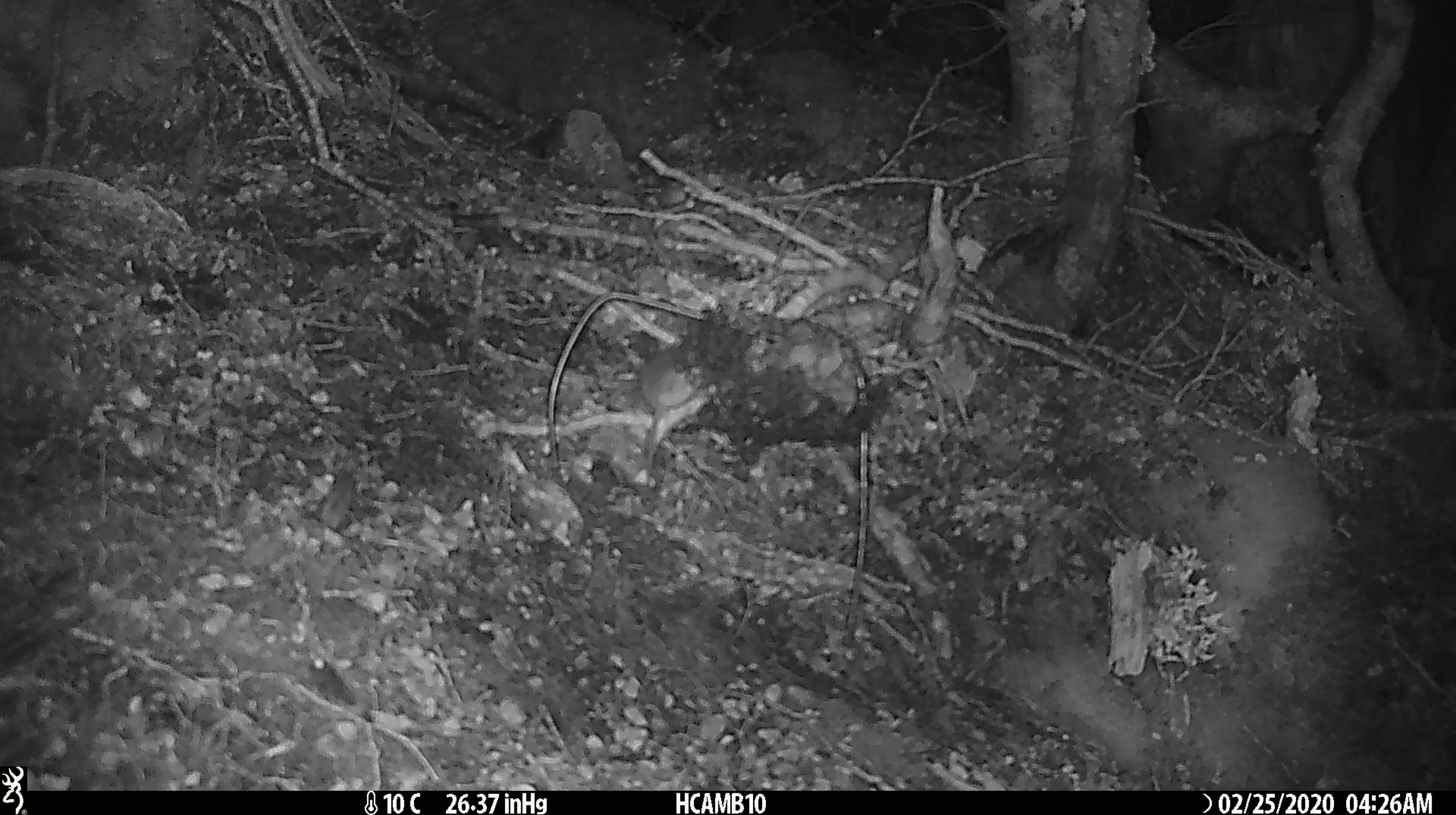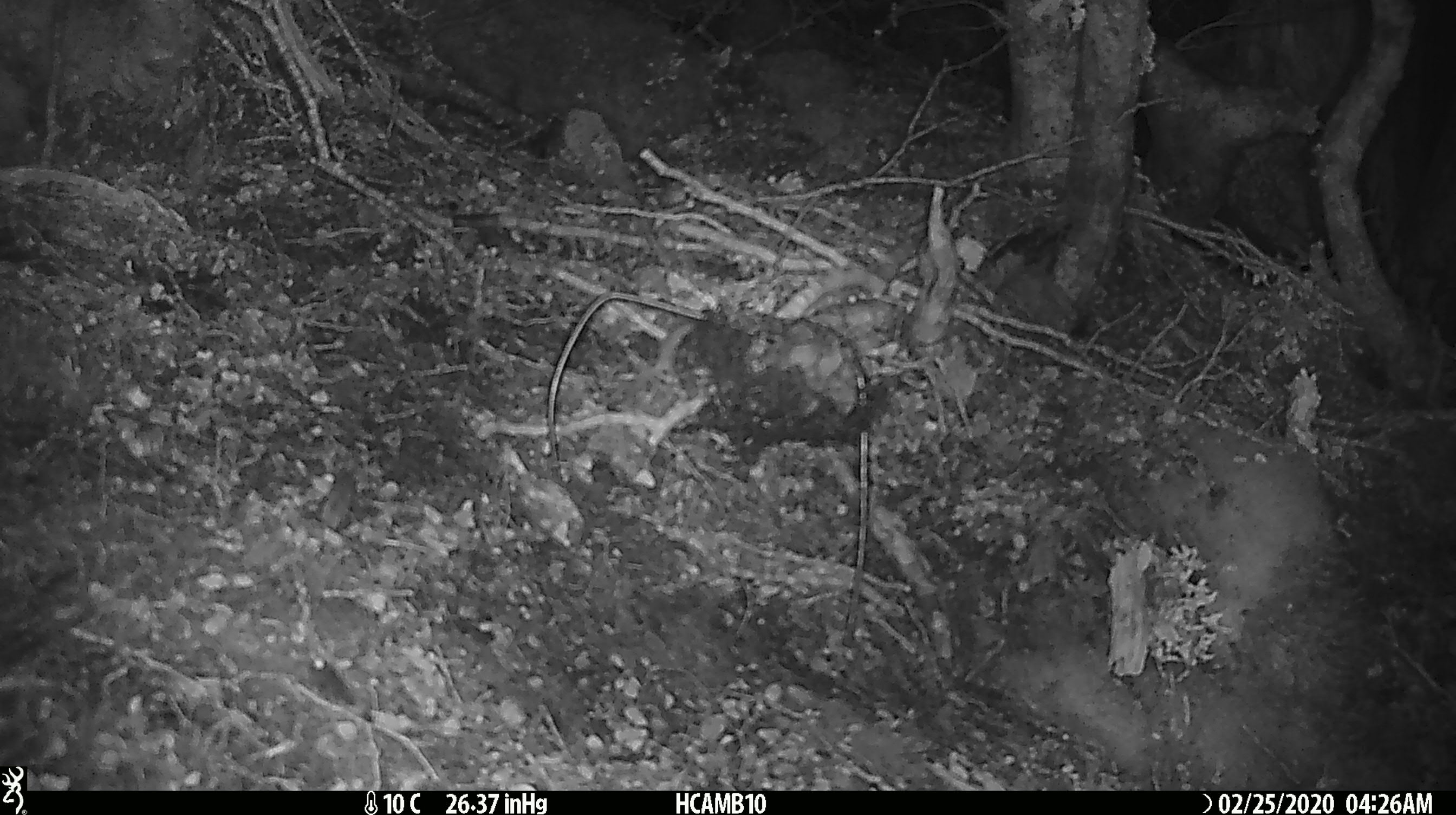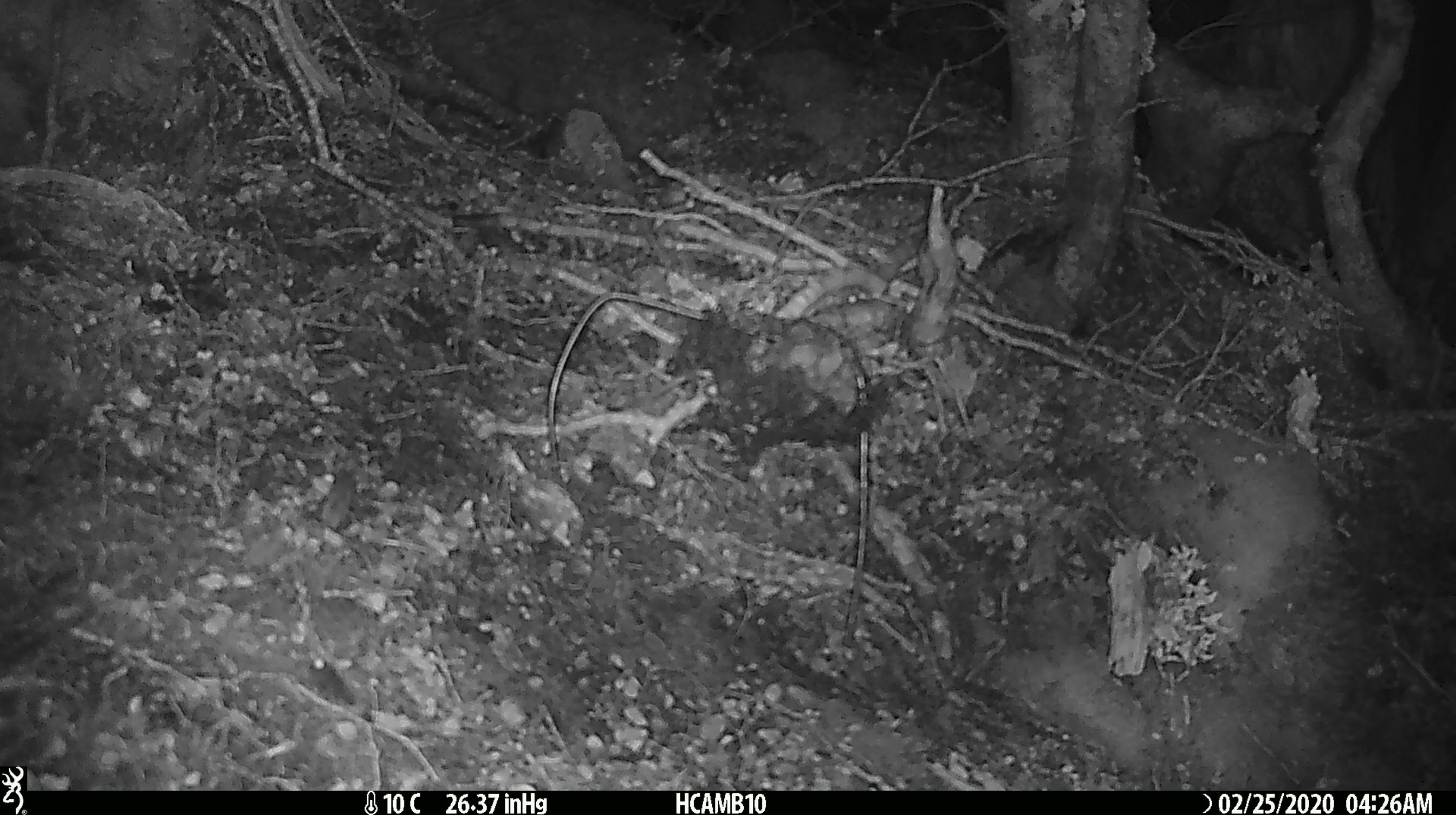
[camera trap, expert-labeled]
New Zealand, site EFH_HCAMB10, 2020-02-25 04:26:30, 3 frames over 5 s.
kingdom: Animalia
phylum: Chordata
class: Mammalia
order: Rodentia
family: Muridae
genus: Mus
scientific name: Mus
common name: mouse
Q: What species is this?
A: Mouse (Mus).